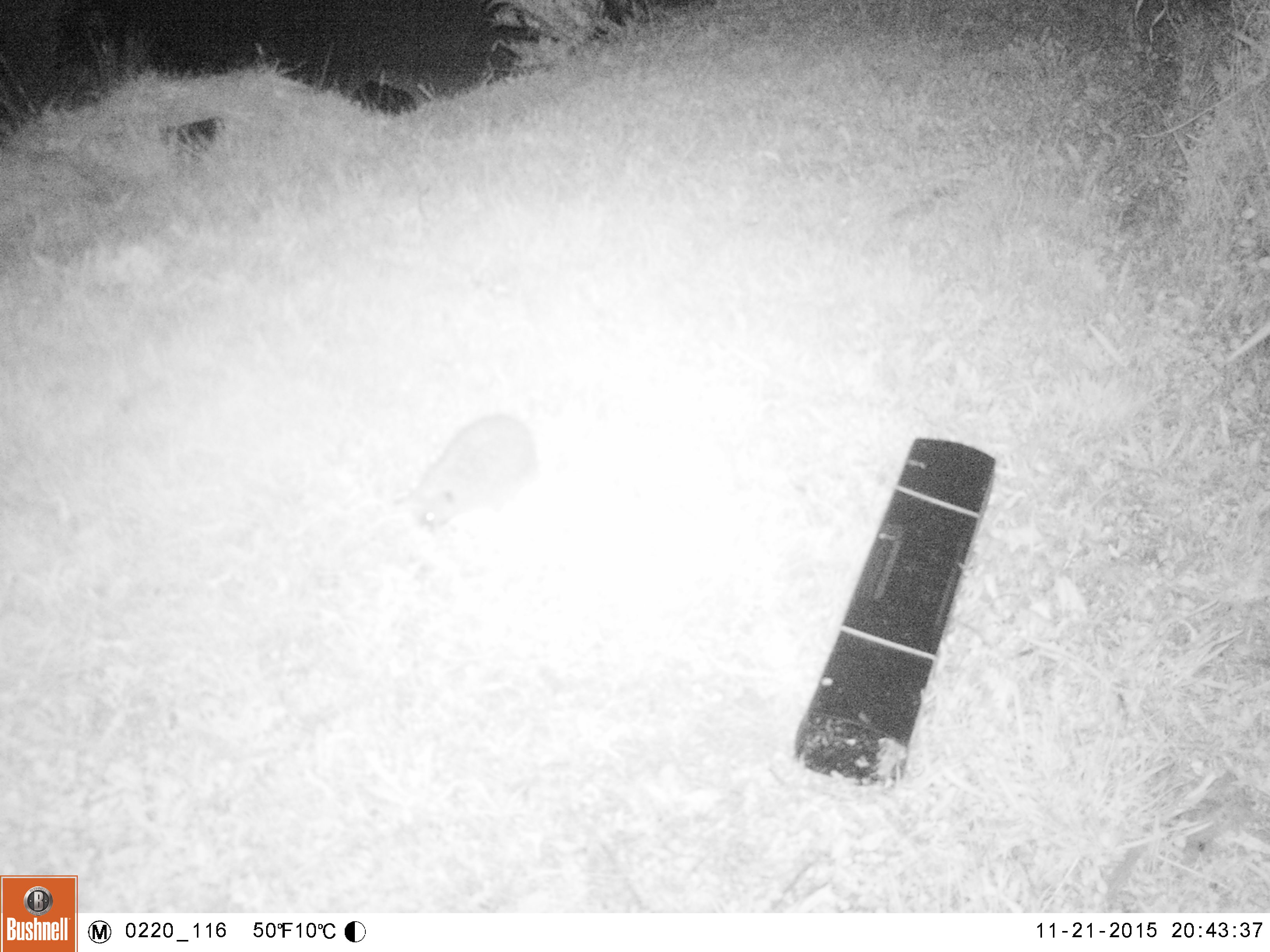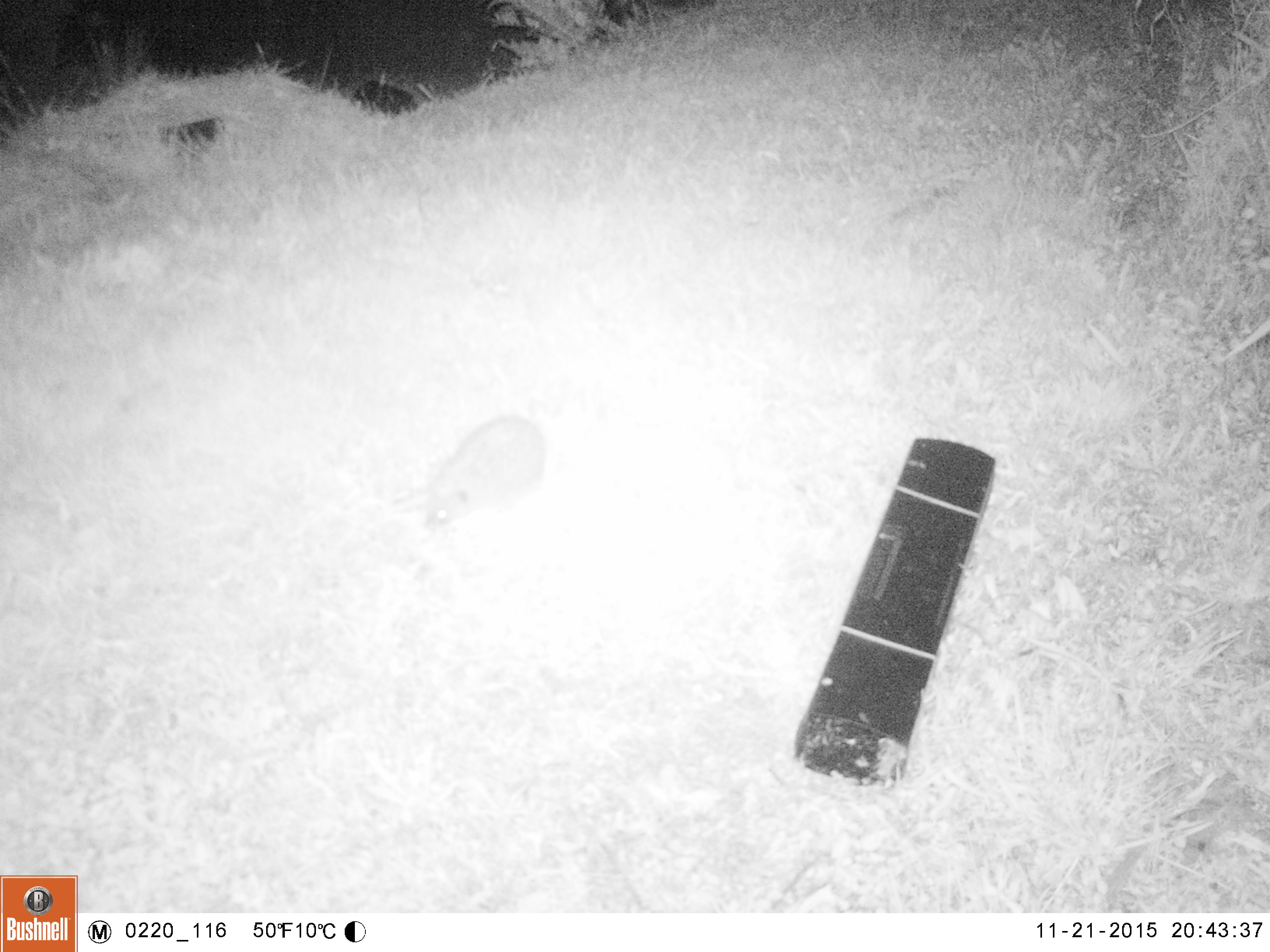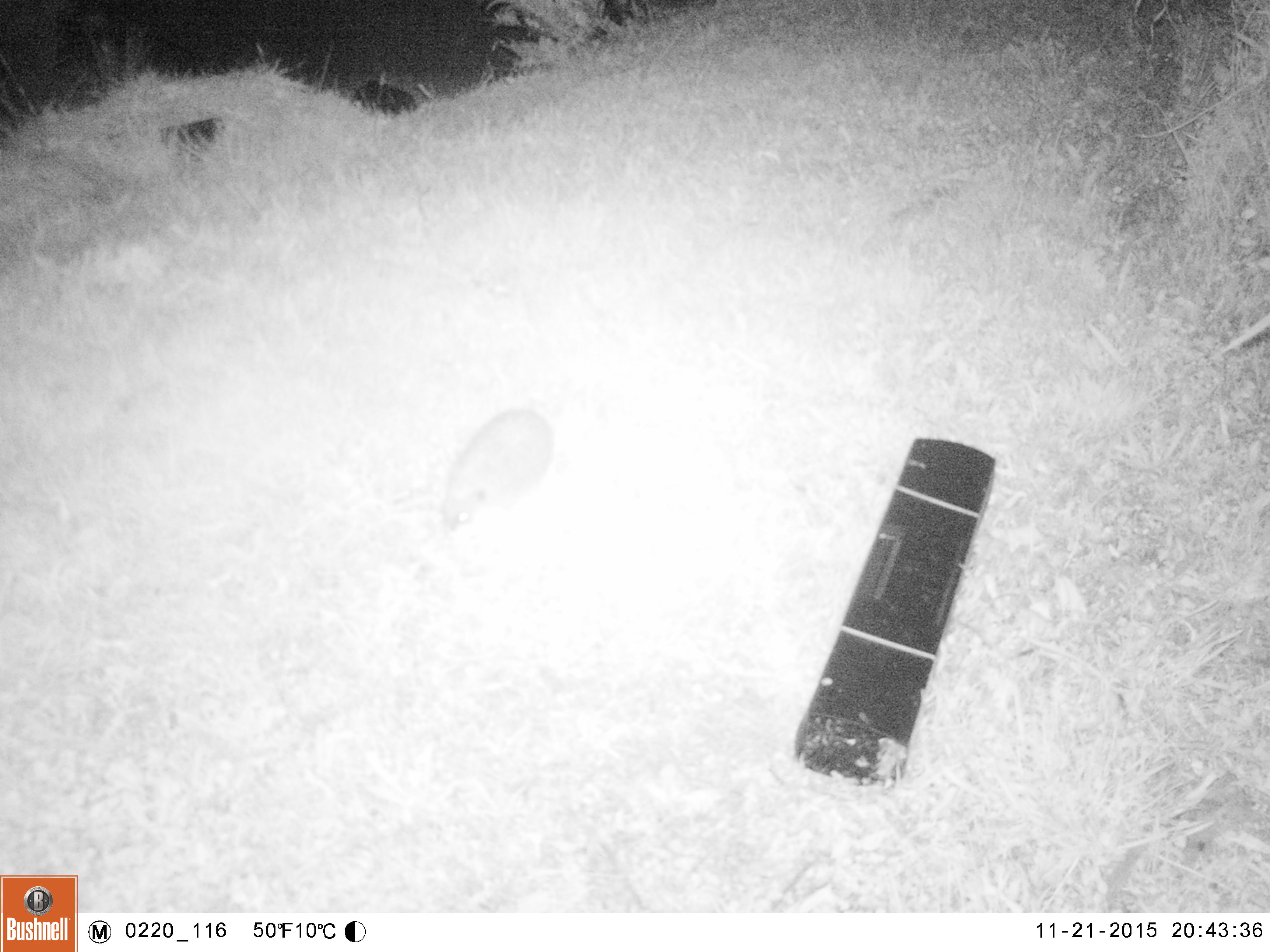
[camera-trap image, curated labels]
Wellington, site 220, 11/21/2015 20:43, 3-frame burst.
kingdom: Animalia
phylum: Chordata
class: Mammalia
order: Eulipotyphla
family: Erinaceidae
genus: Erinaceus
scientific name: Erinaceus europaeus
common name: hedgehog